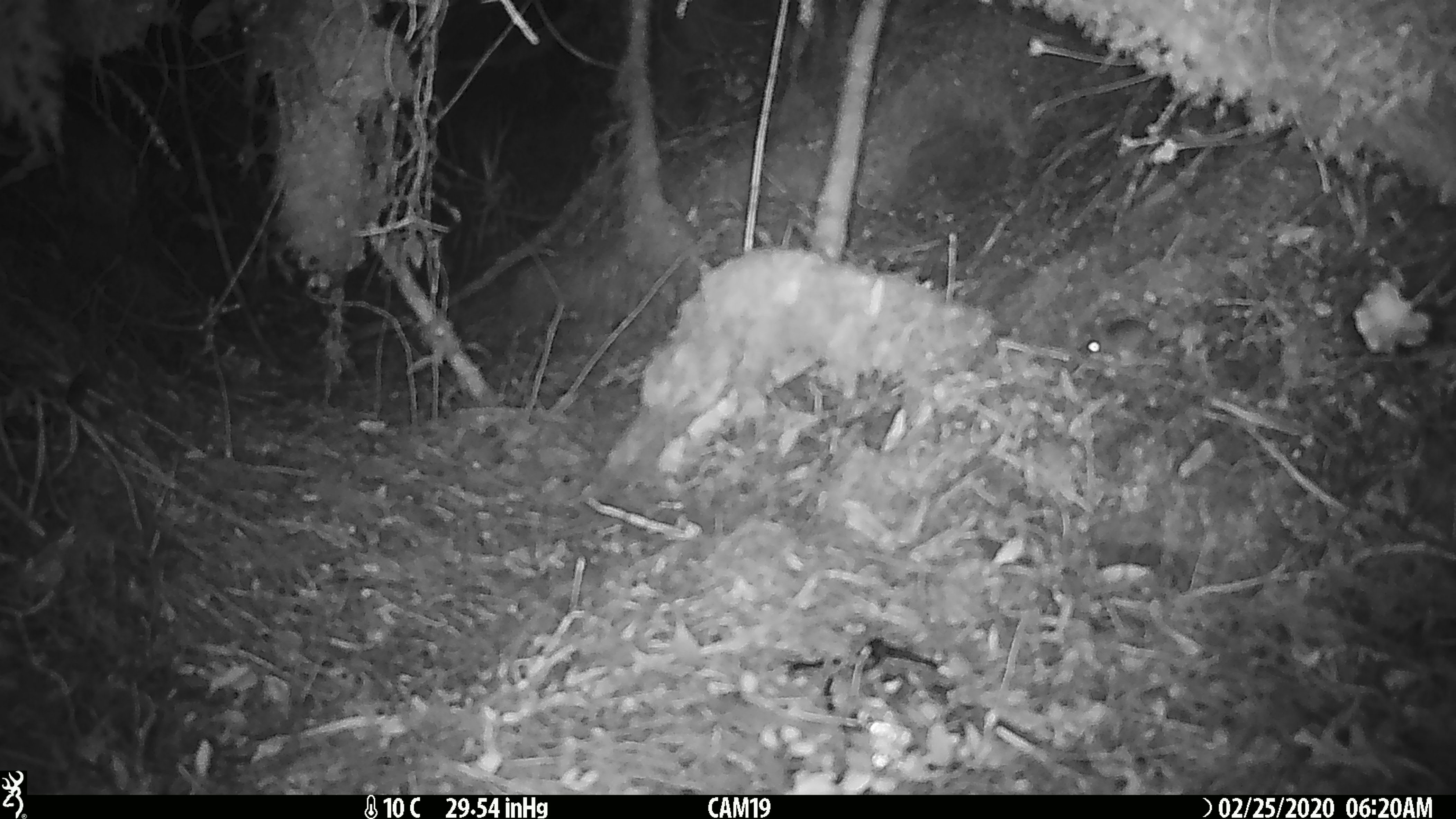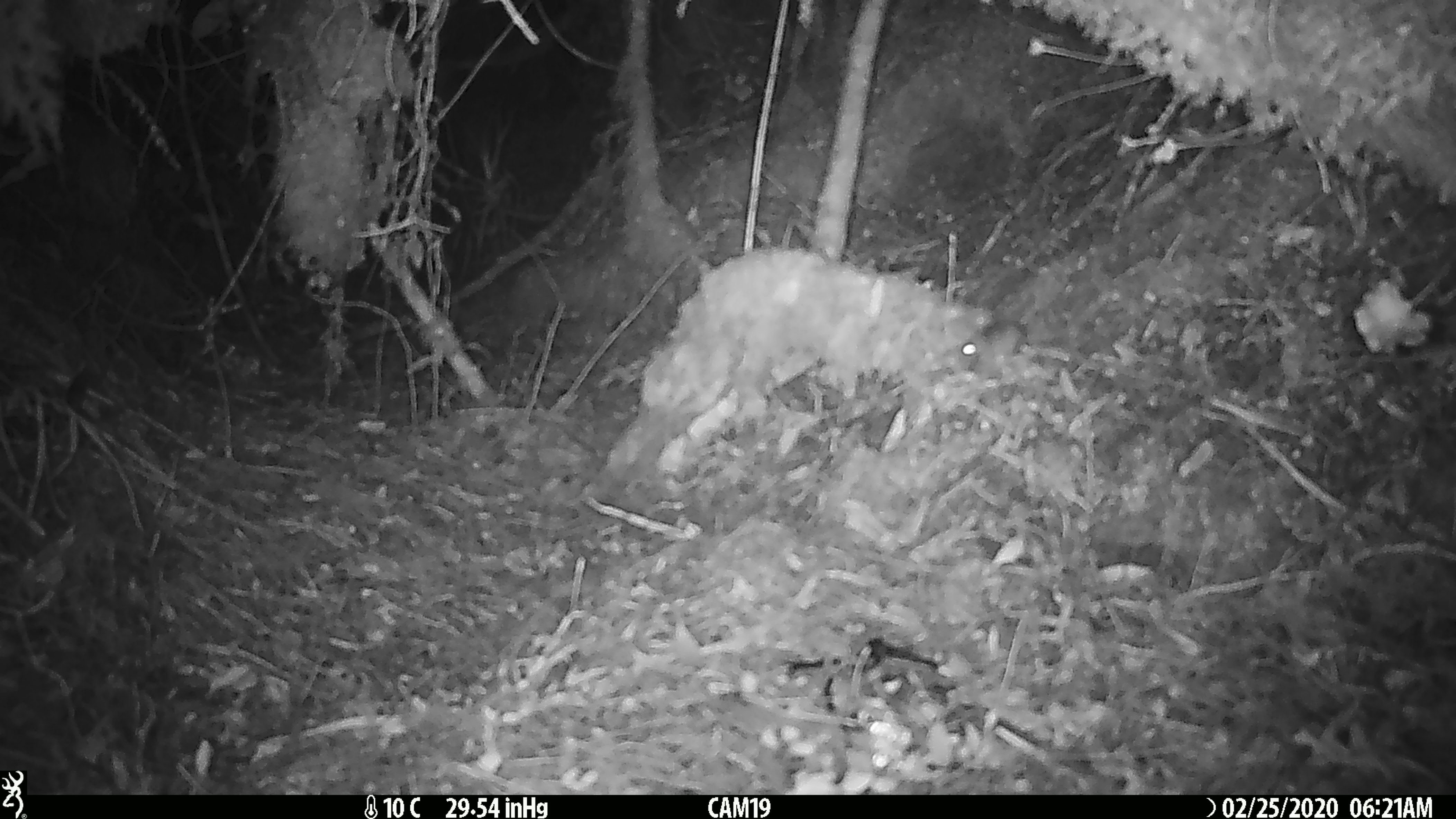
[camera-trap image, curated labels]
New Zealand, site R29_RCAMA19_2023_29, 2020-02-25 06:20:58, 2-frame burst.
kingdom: Animalia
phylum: Chordata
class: Mammalia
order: Rodentia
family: Muridae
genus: Mus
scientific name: Mus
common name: mouse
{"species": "mouse (Mus)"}